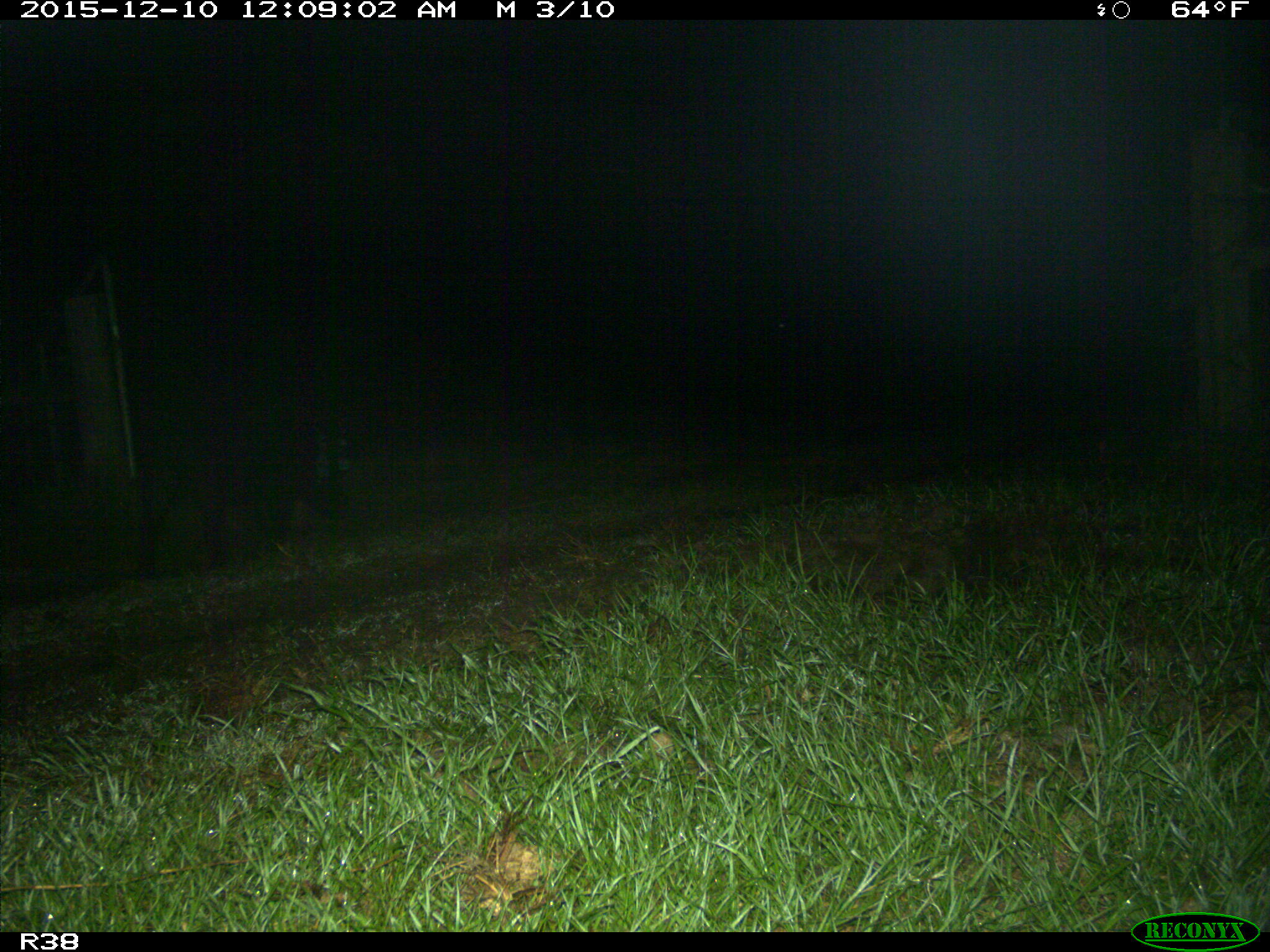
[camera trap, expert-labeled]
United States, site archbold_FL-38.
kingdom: Animalia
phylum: Chordata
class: Mammalia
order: Artiodactyla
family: Suidae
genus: Sus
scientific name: Sus scrofa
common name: wild boar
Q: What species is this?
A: Sus scrofa (wild boar).